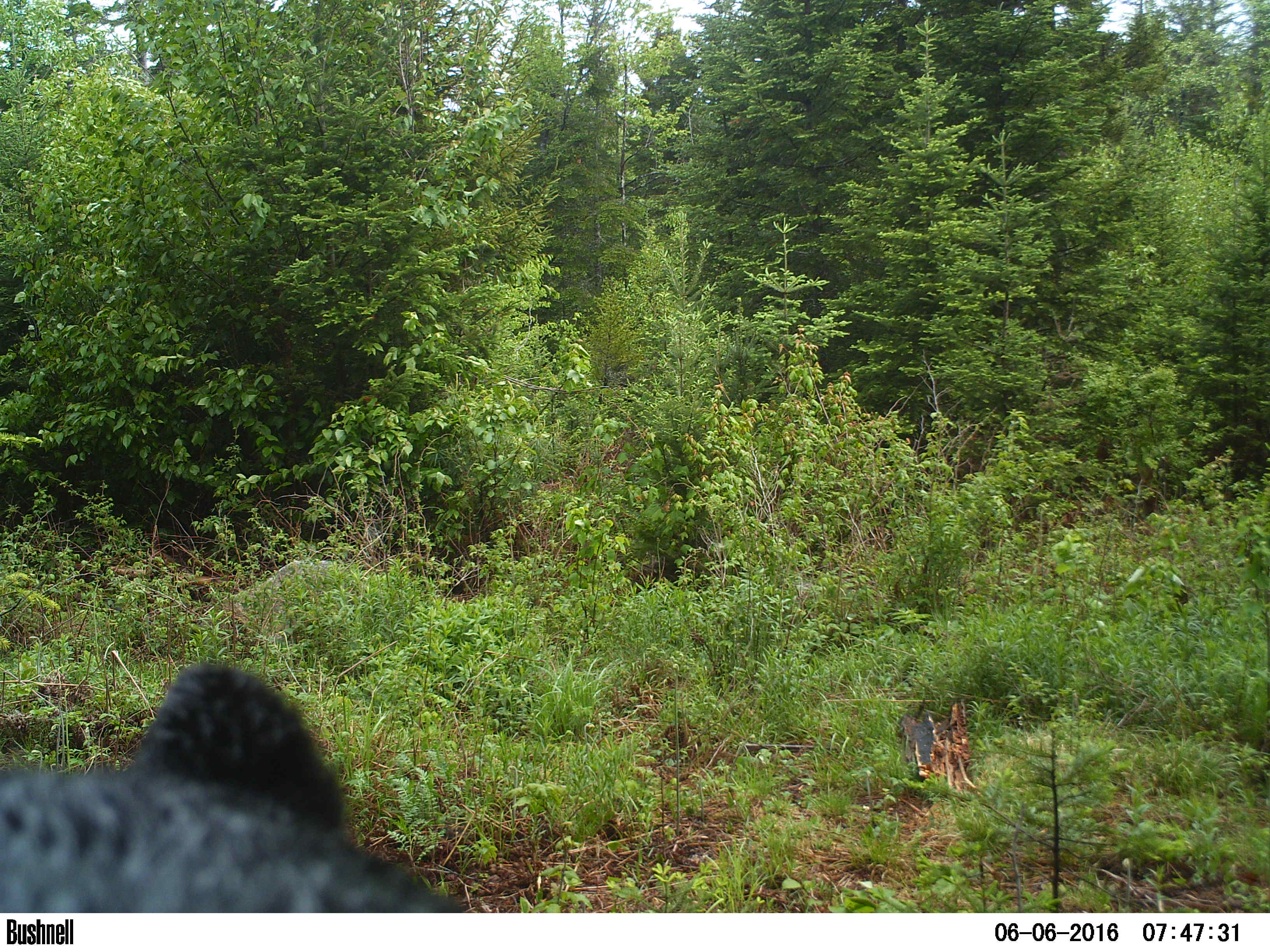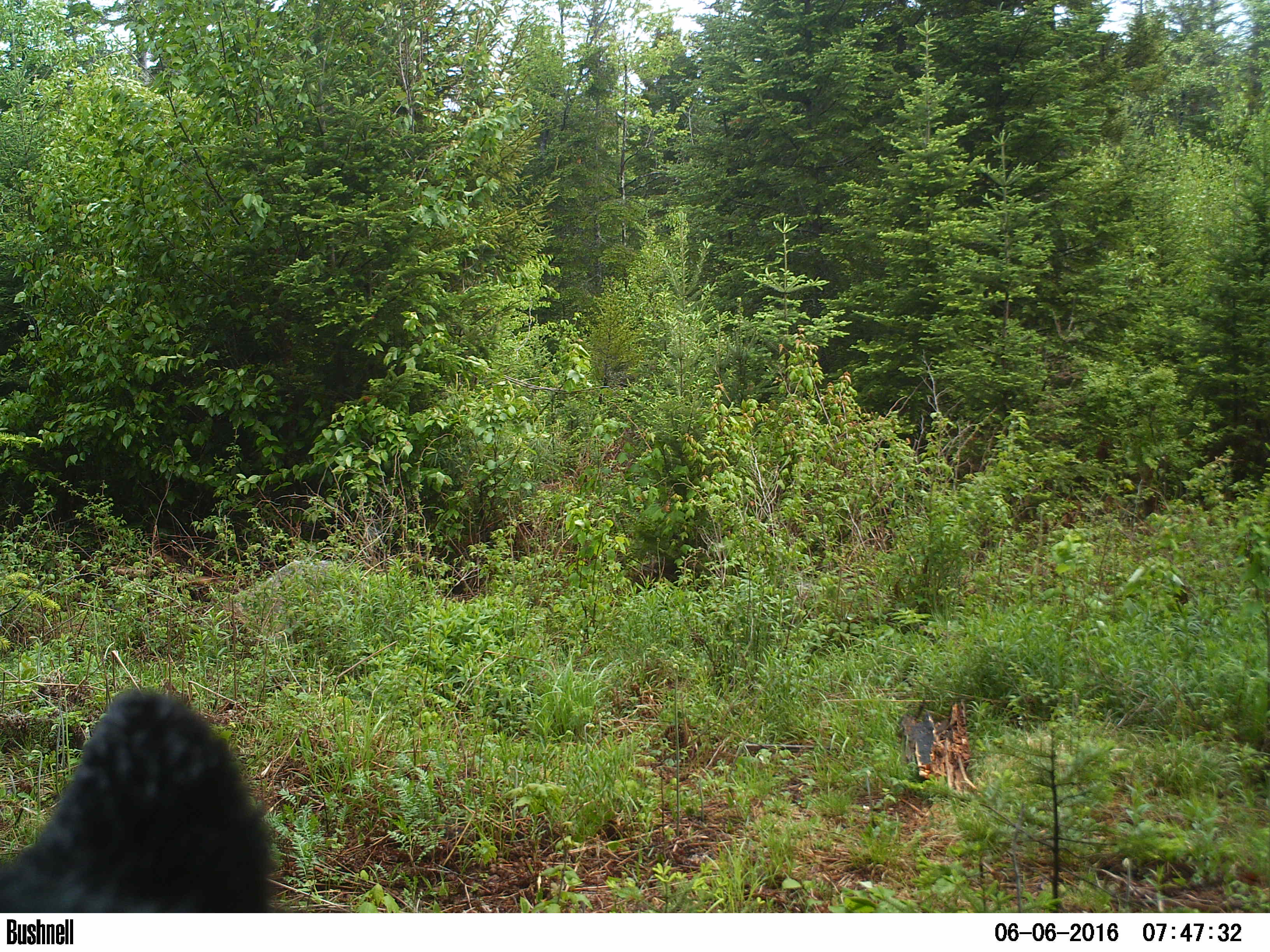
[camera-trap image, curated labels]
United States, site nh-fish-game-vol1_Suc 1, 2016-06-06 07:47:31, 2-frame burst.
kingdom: Animalia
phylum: Chordata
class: Mammalia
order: Carnivora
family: Ursidae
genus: Ursus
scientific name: Ursus americanus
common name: black bear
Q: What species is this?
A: Black bear (Ursus americanus).